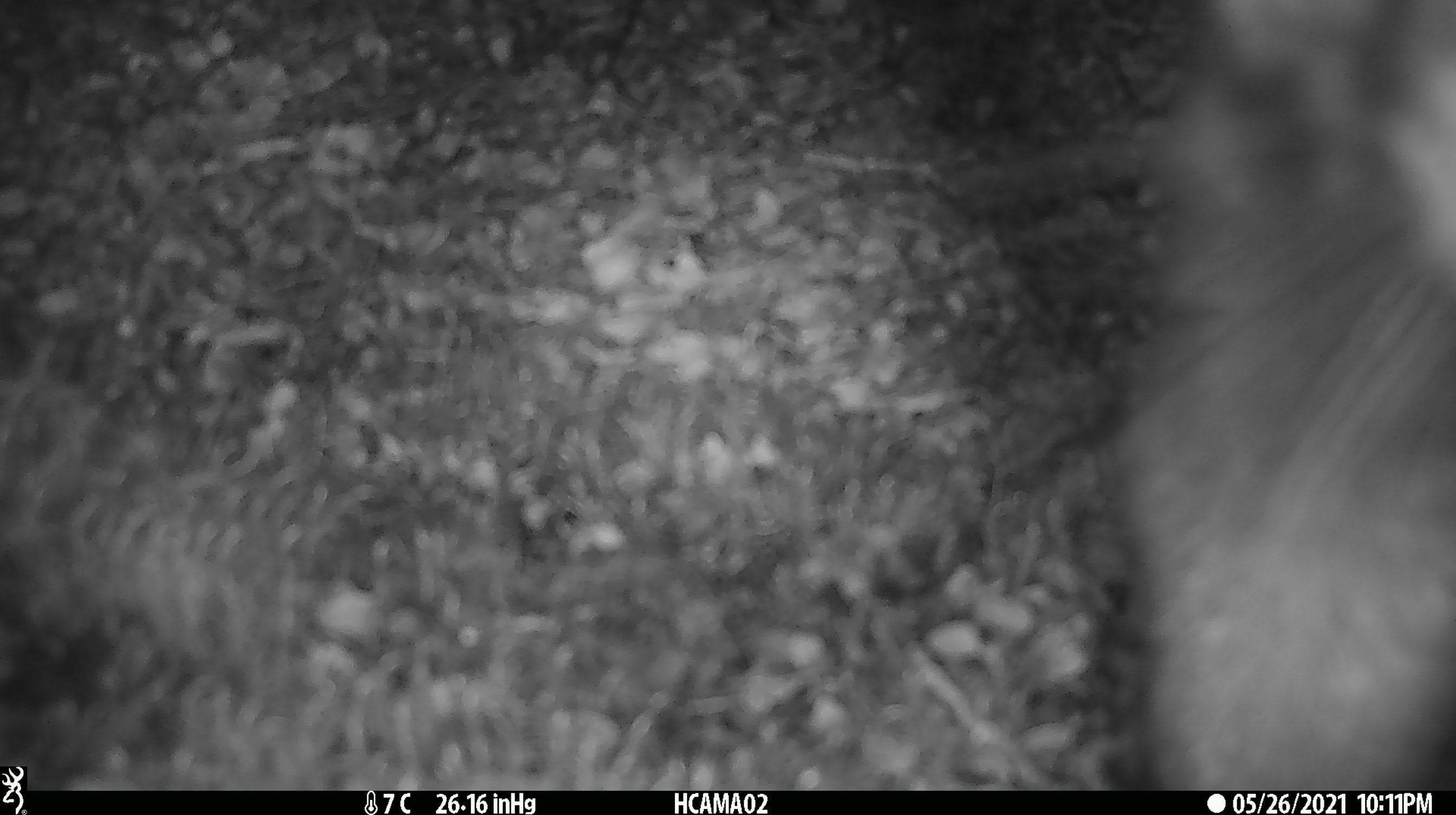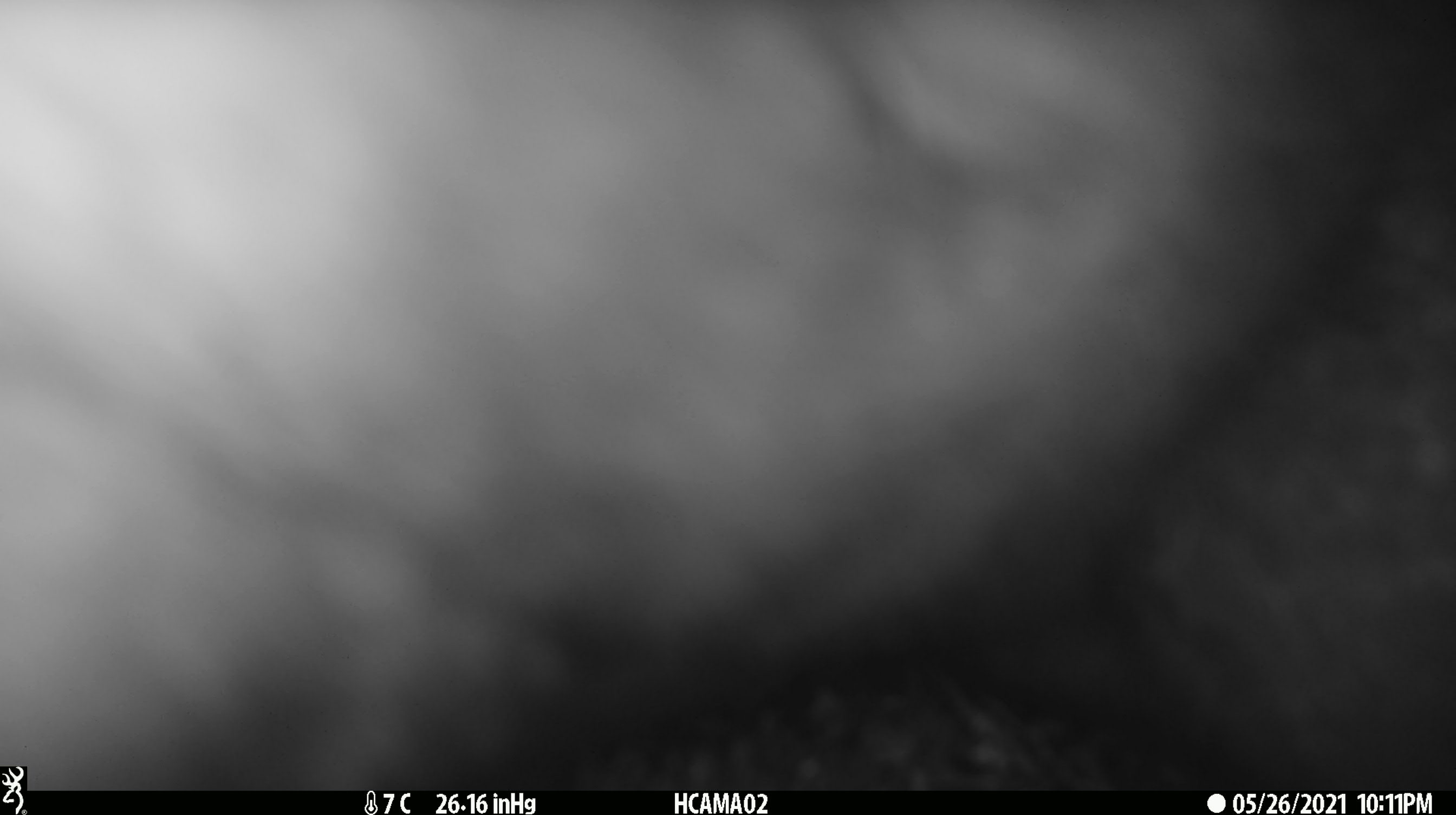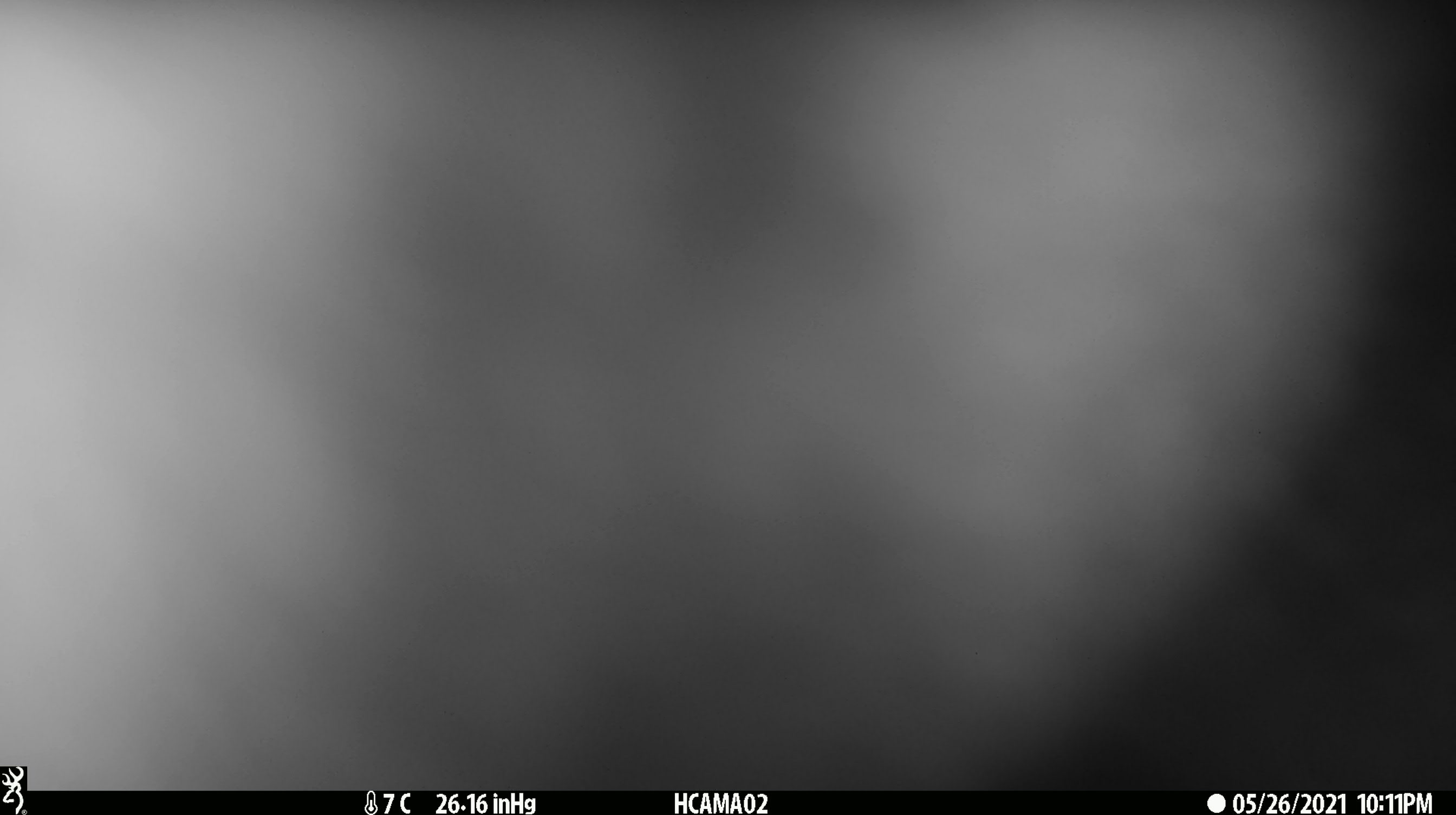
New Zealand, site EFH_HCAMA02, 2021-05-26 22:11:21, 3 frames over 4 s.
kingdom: Animalia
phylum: Chordata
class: Mammalia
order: Diprotodontia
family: Phalangeridae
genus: Trichosurus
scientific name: Trichosurus vulpecula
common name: common brushtail possum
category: possum